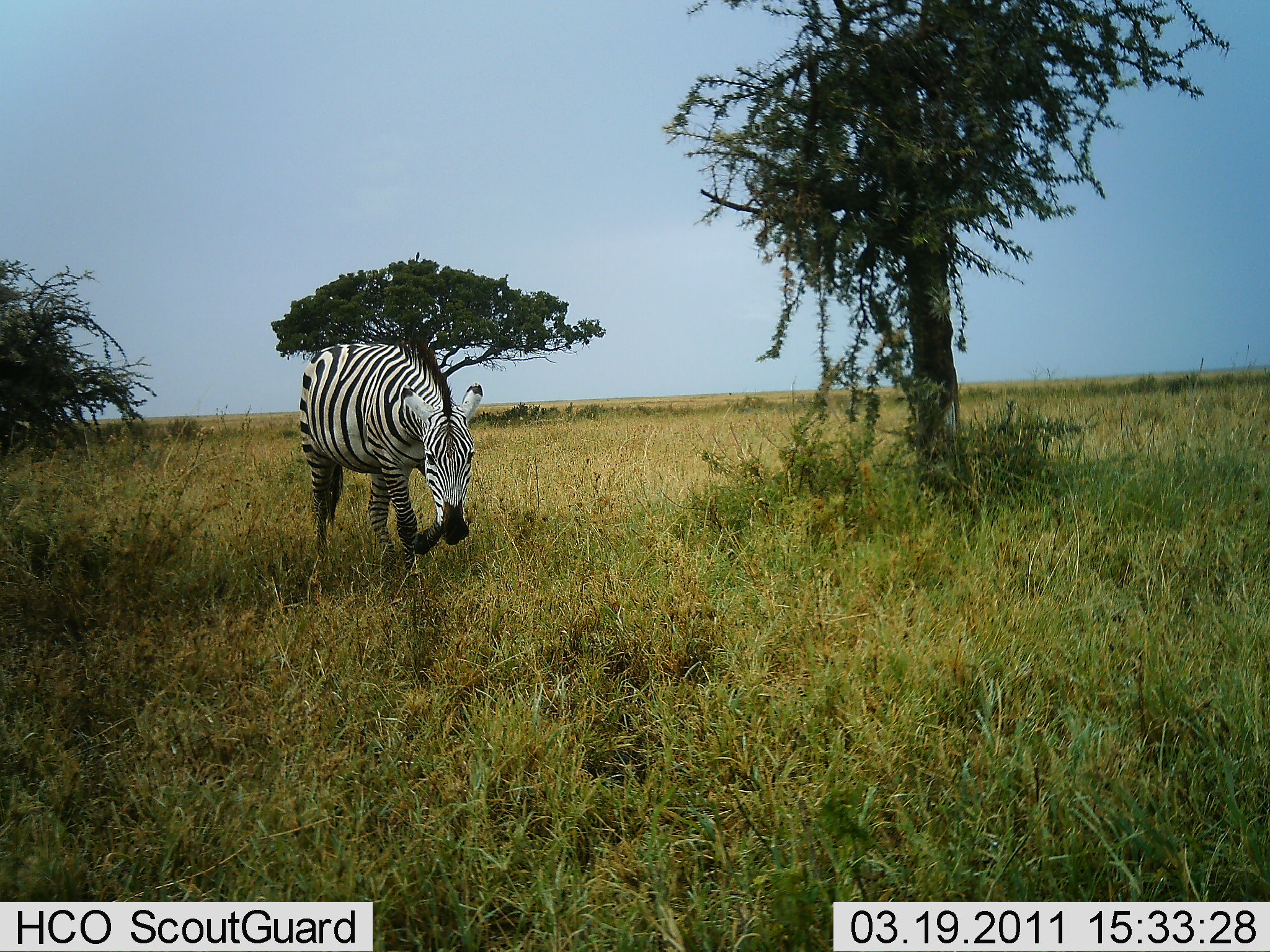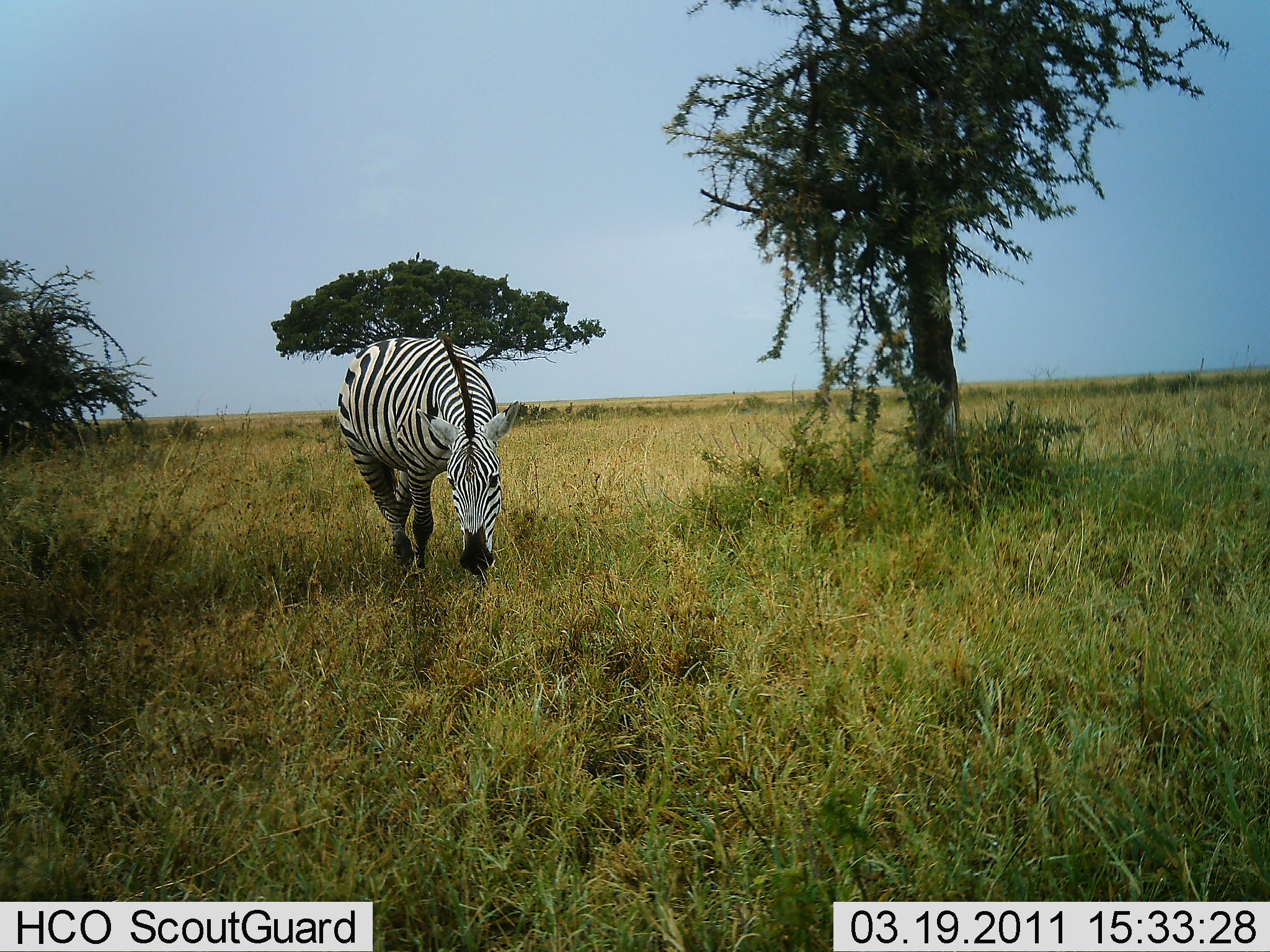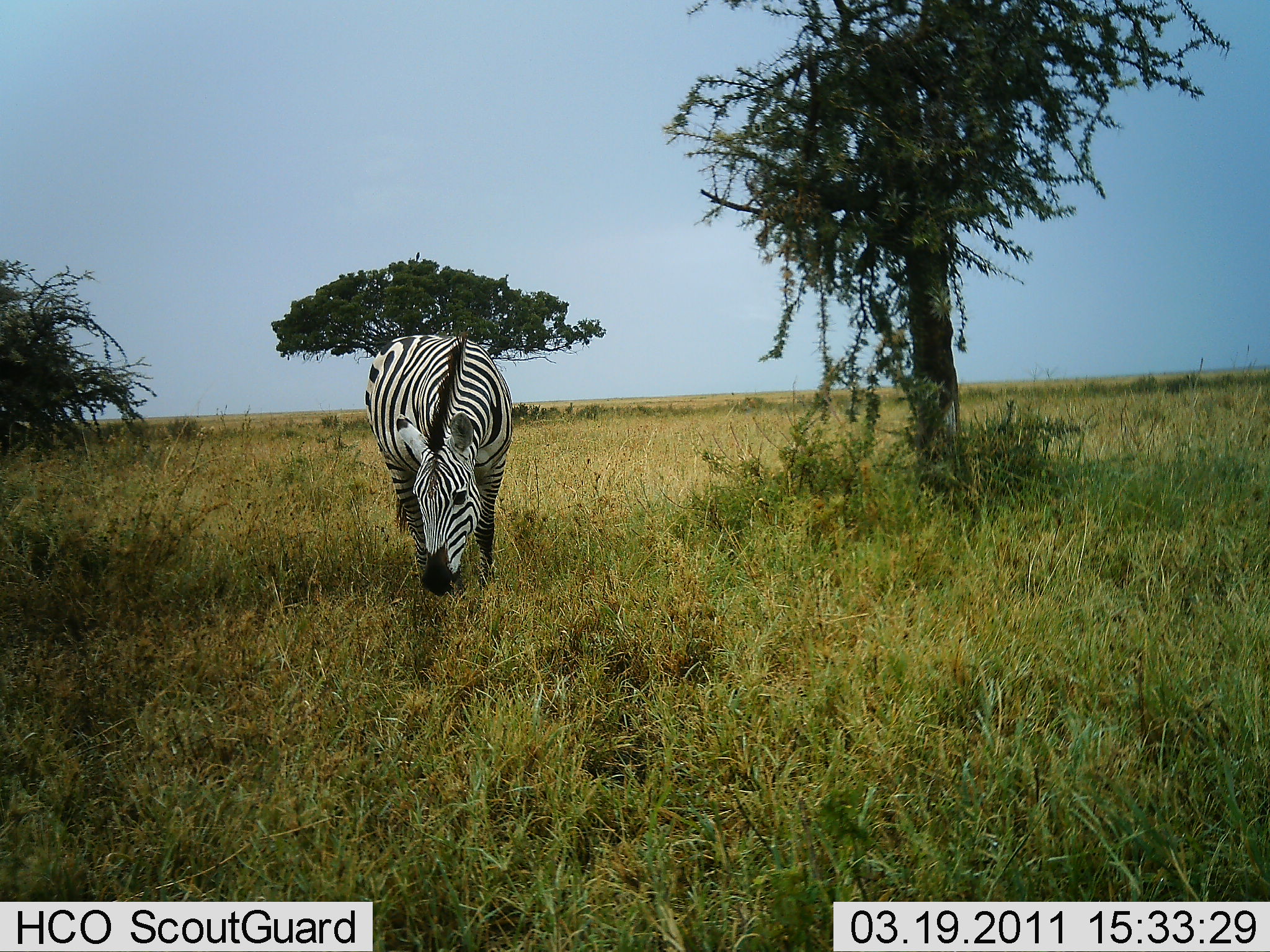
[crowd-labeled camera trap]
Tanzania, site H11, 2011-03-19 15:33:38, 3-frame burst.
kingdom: Animalia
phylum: Chordata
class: Mammalia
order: Perissodactyla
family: Equidae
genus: Equus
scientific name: Equus quagga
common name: plains zebra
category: zebra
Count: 1.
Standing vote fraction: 0%.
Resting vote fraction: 0%.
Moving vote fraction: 33%.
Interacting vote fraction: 8%.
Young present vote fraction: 0%.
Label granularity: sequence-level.